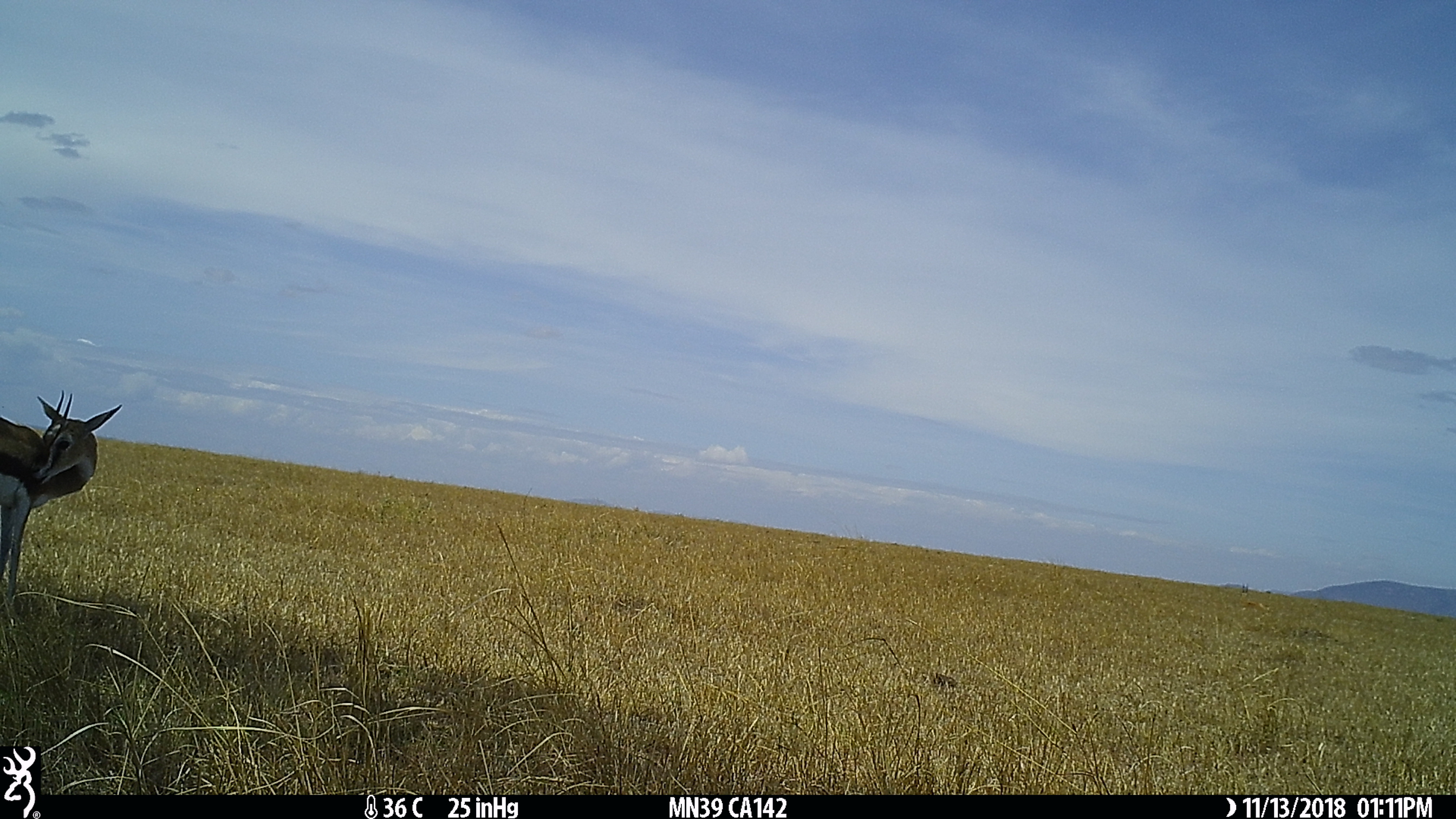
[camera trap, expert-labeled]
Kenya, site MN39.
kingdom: Animalia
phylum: Chordata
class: Mammalia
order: Artiodactyla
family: Bovidae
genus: Eudorcas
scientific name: Eudorcas thomsonii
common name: thomon's gazelle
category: gazelle thomsons